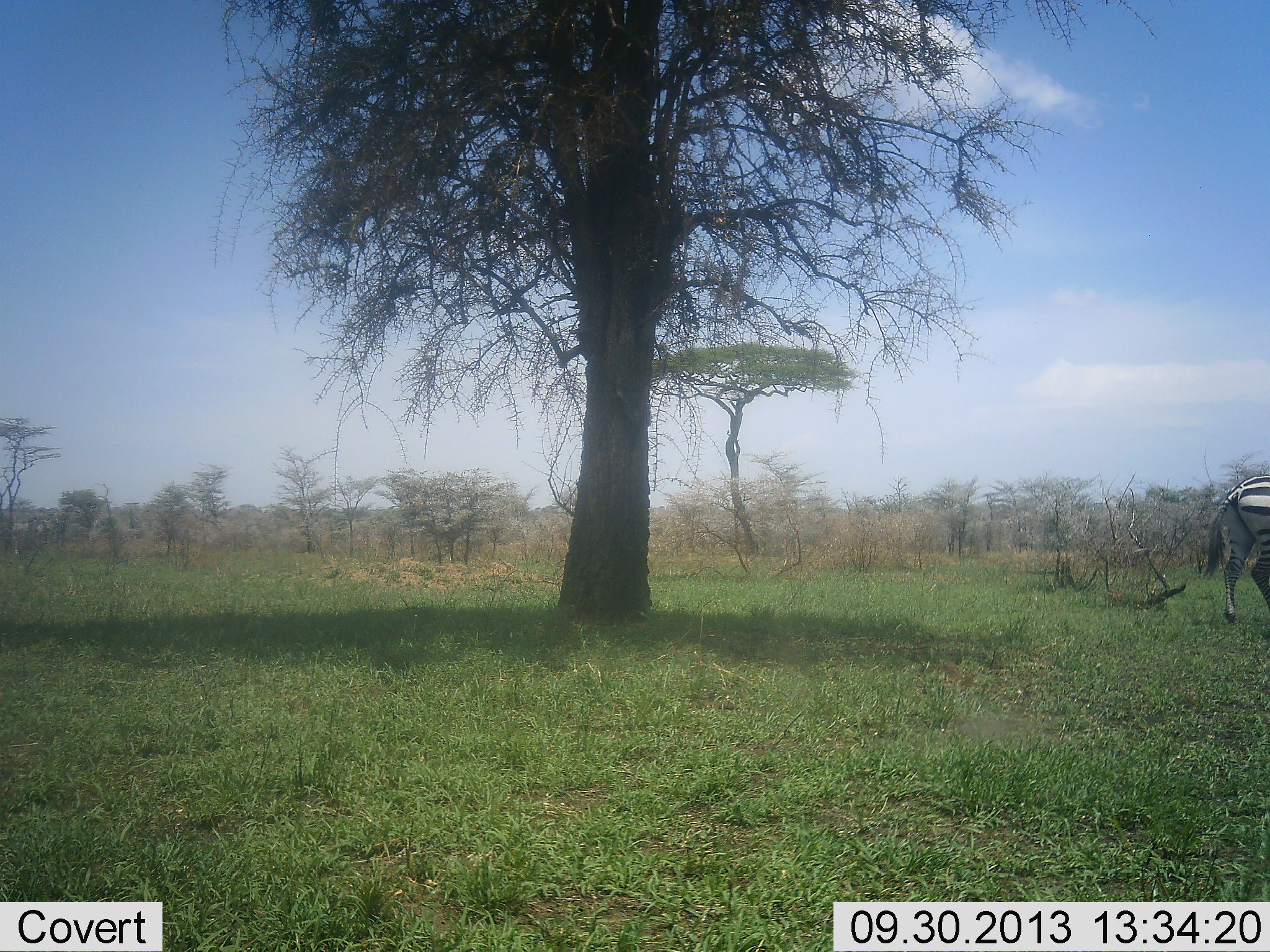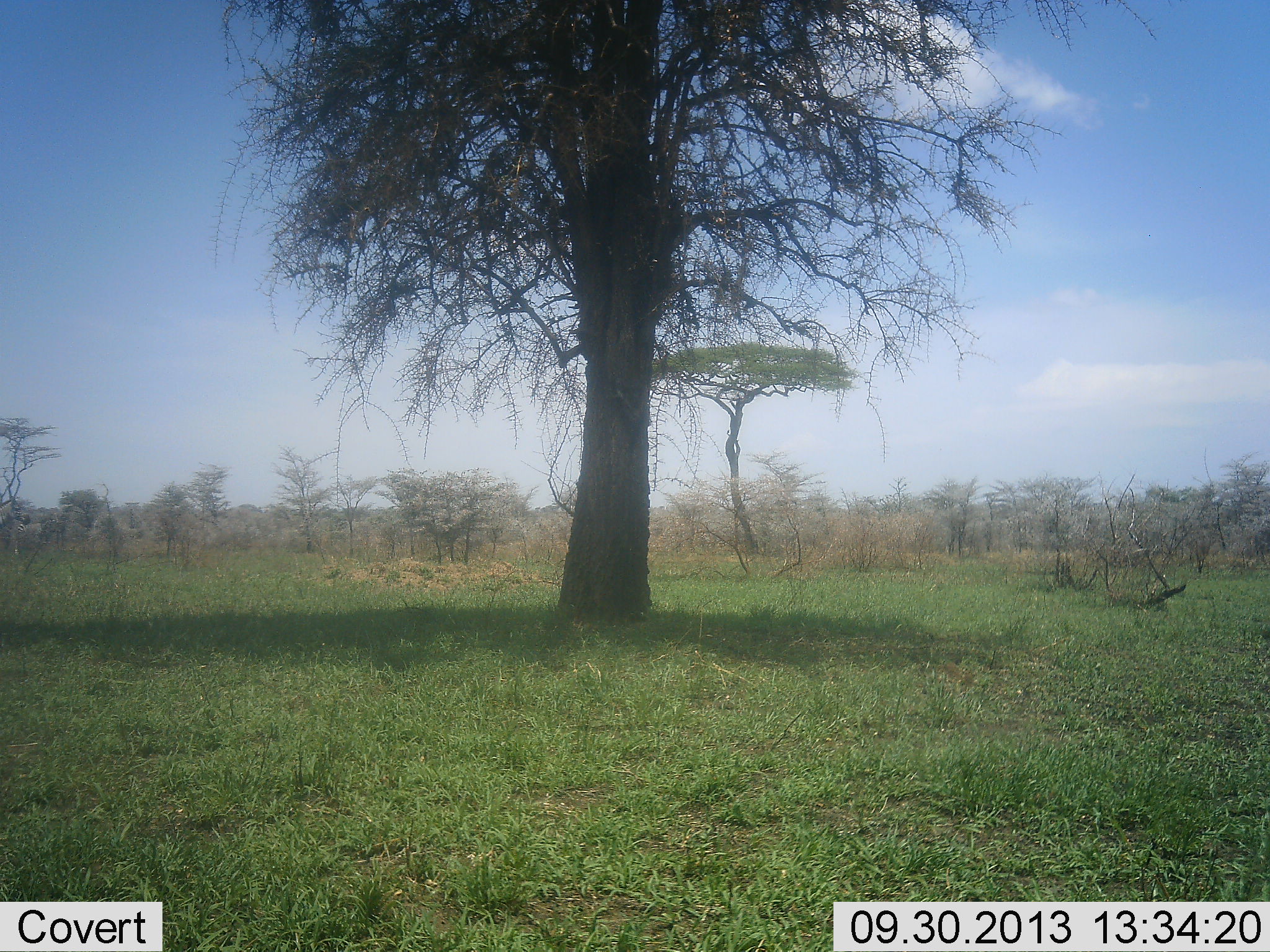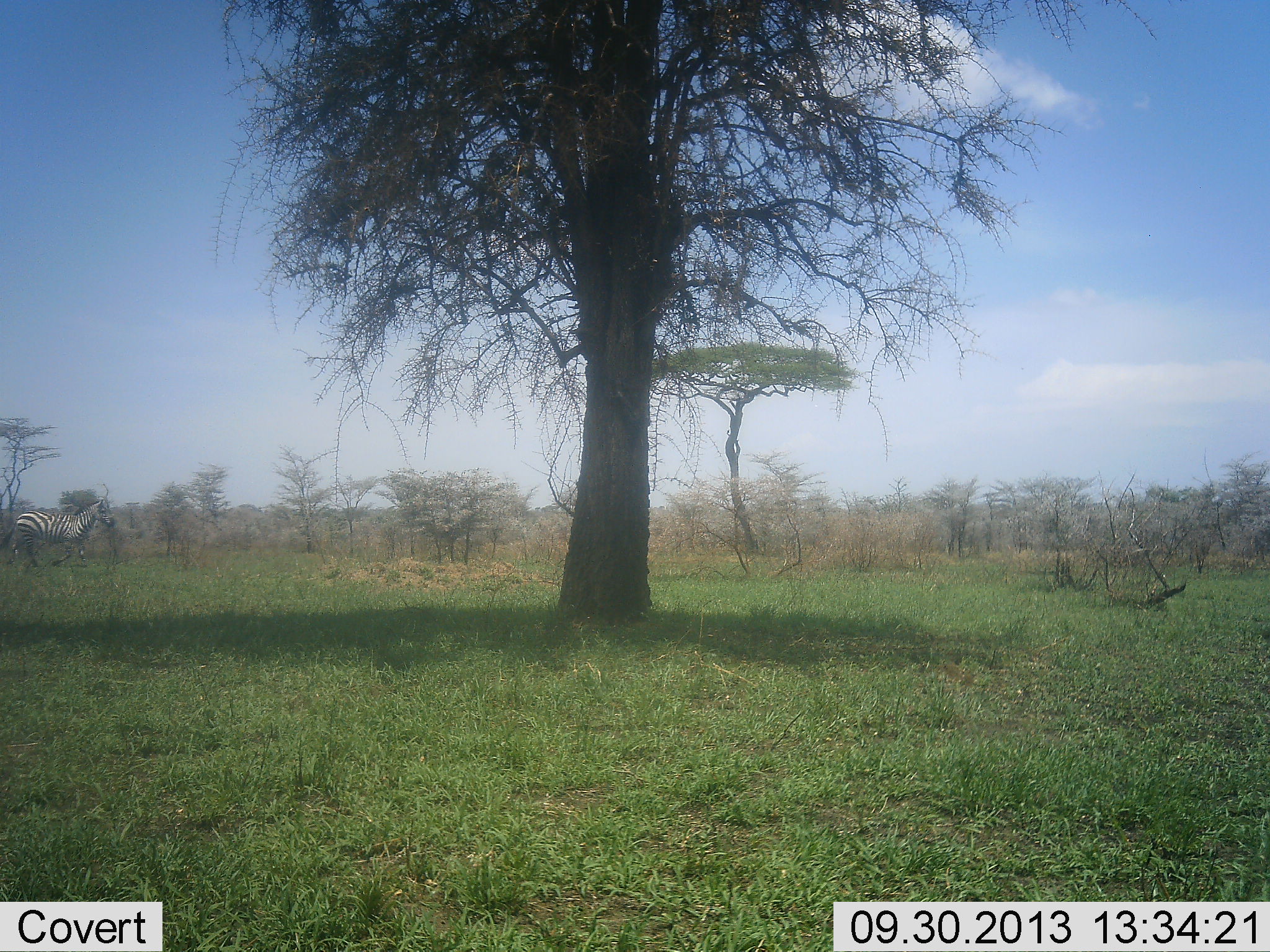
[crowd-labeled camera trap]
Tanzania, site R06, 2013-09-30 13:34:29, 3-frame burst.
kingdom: Animalia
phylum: Chordata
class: Mammalia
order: Perissodactyla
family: Equidae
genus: Equus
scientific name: Equus quagga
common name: plains zebra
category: zebra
Zebra (plains zebra) (Equus quagga), count 2. Behavior (volunteer vote fractions): standing 0%, resting 0%, moving 100%, interacting 0%. Young present (vote fraction): 0%. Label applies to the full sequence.